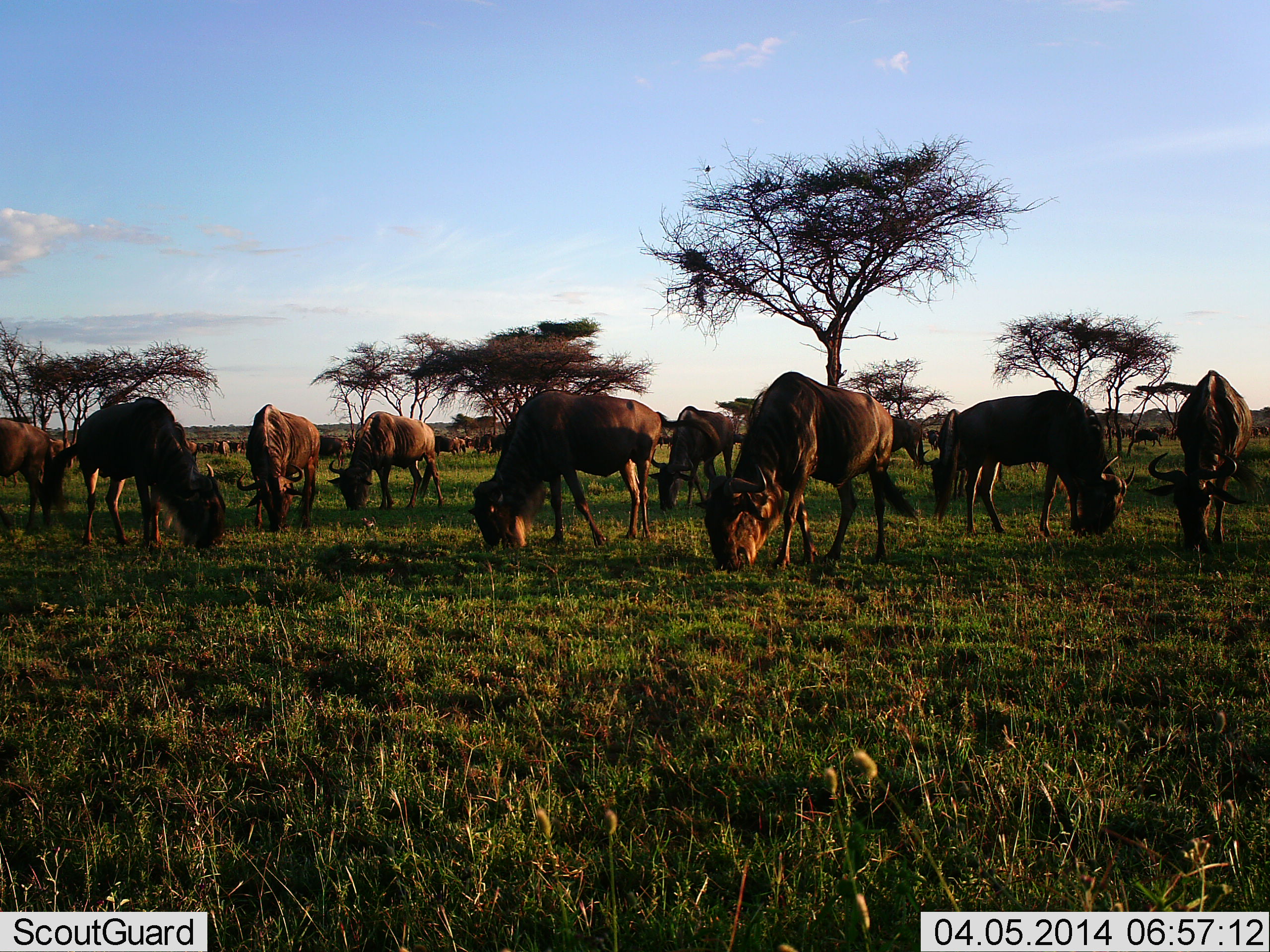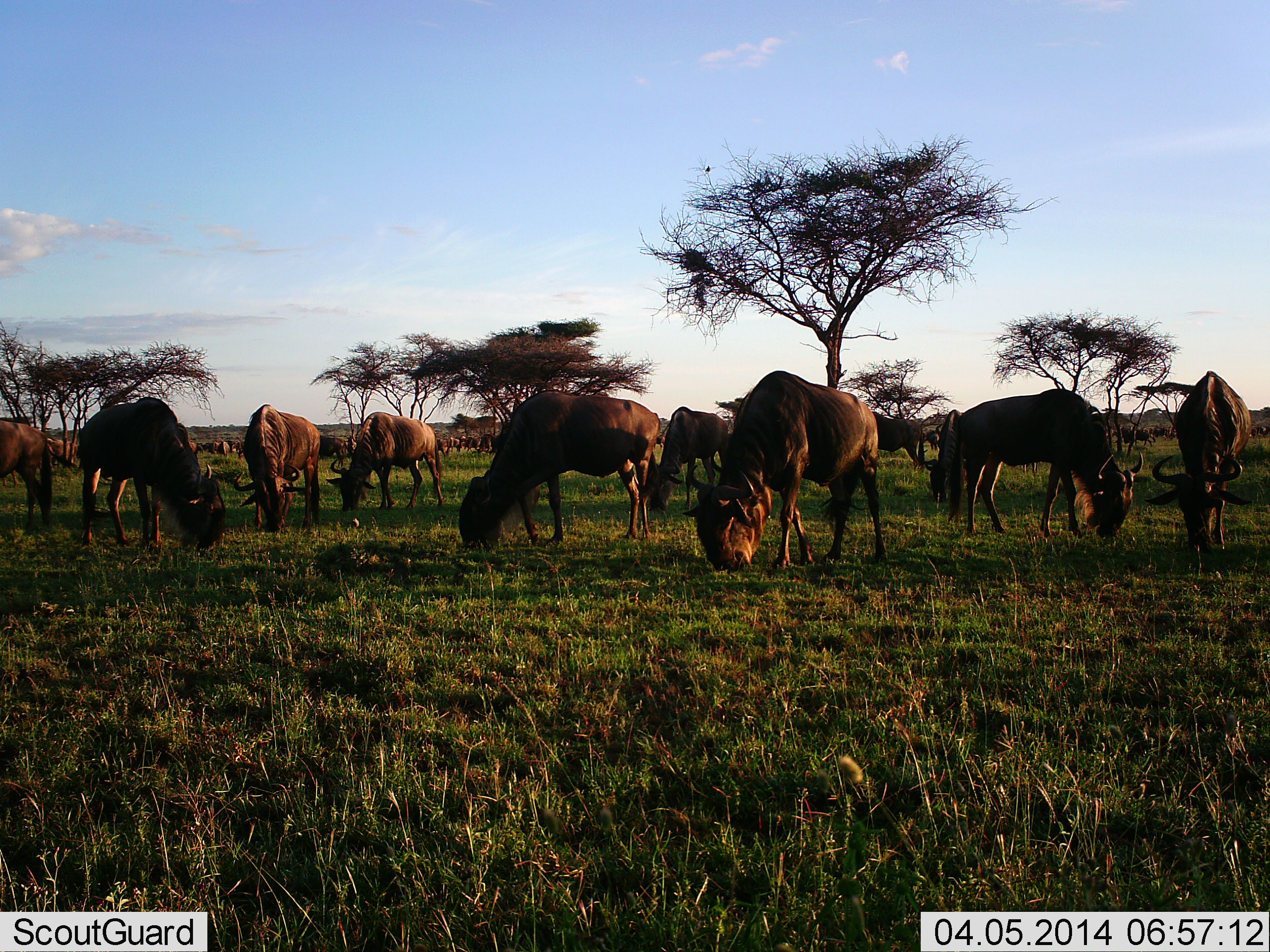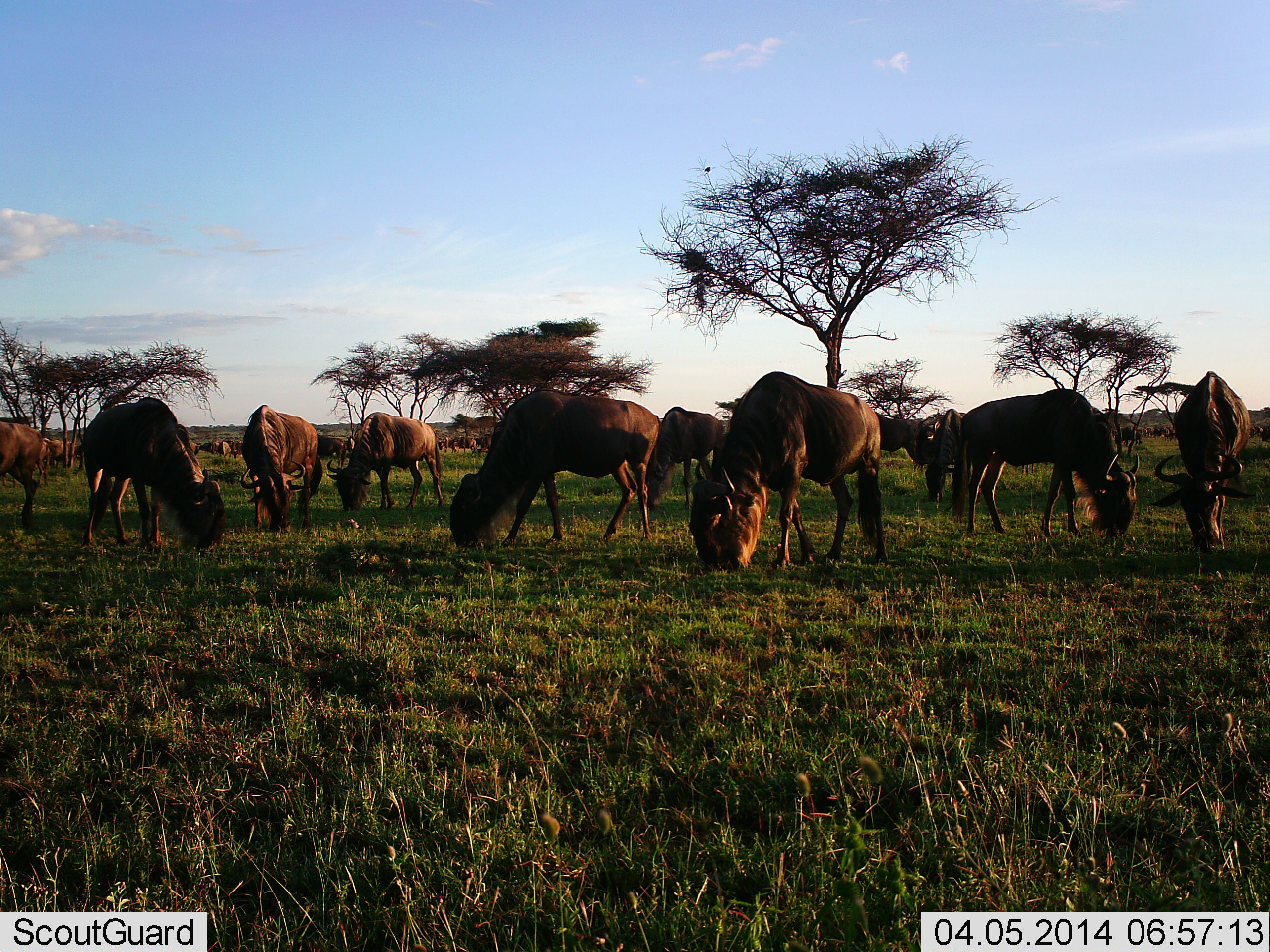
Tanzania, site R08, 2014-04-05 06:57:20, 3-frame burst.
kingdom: Animalia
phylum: Chordata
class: Mammalia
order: Artiodactyla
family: Bovidae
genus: Connochaetes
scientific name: Connochaetes taurinus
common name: blue wildebeest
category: wildebeest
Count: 11-50.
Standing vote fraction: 27%.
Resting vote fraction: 0%.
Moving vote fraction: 0%.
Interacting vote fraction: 0%.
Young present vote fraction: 0%.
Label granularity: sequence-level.